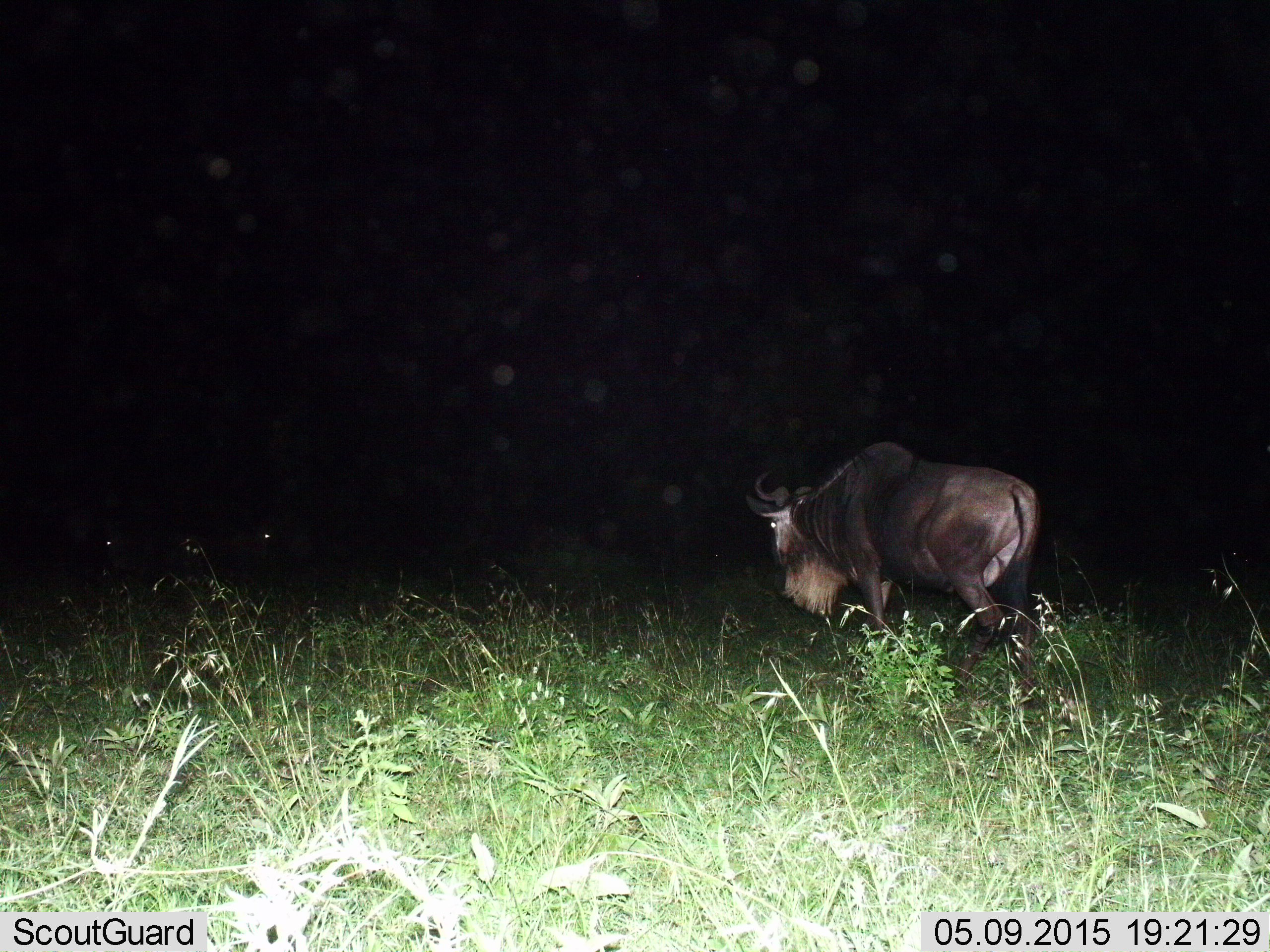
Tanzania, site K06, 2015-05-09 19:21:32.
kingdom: Animalia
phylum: Chordata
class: Mammalia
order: Artiodactyla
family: Bovidae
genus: Connochaetes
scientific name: Connochaetes taurinus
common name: blue wildebeest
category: wildebeest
Wildebeest (blue wildebeest) (Connochaetes taurinus), count 1. Behavior (volunteer vote fractions): standing 30%, resting 0%, moving 90%, interacting 0%. Young present (vote fraction): 0%. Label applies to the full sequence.